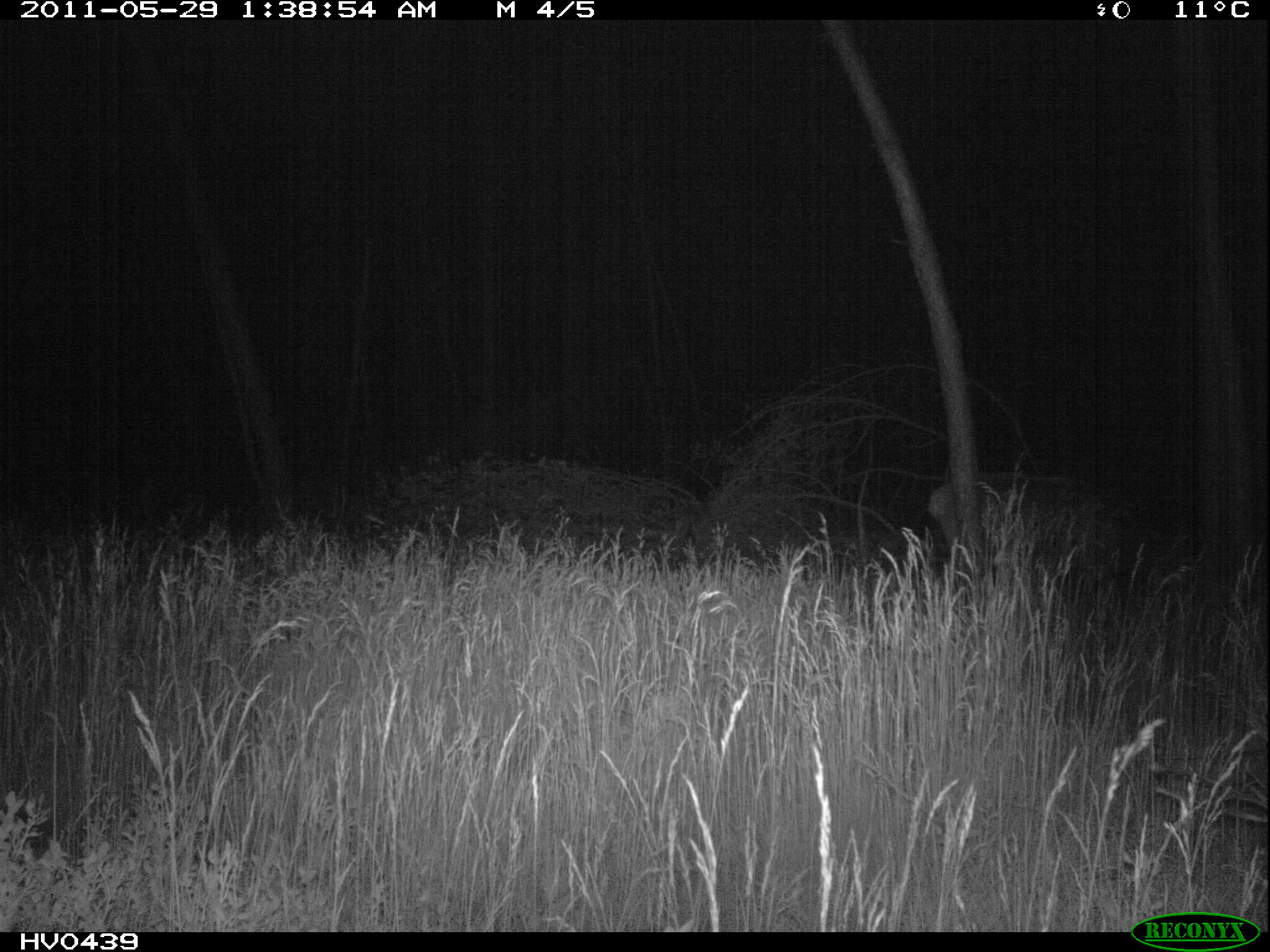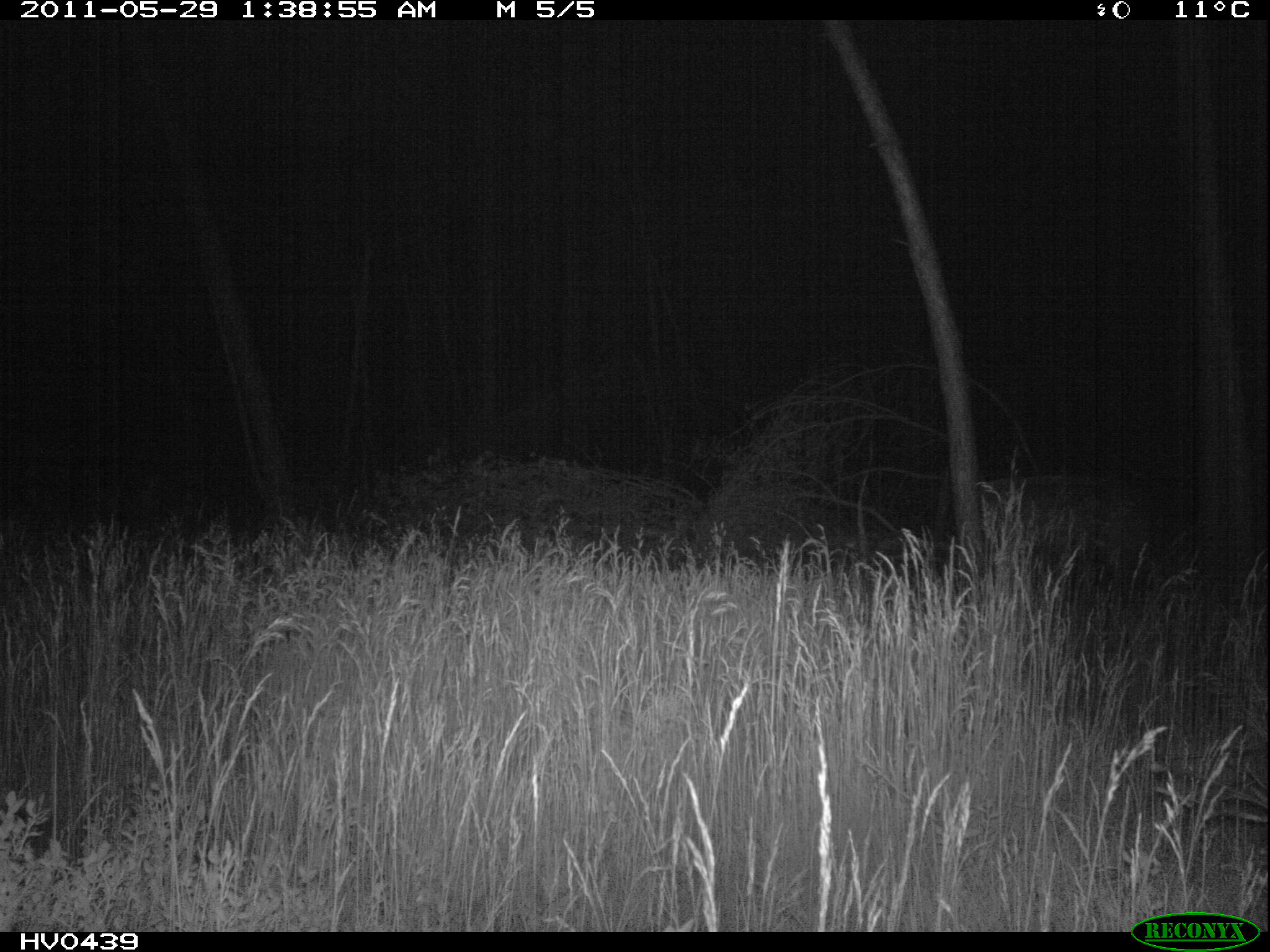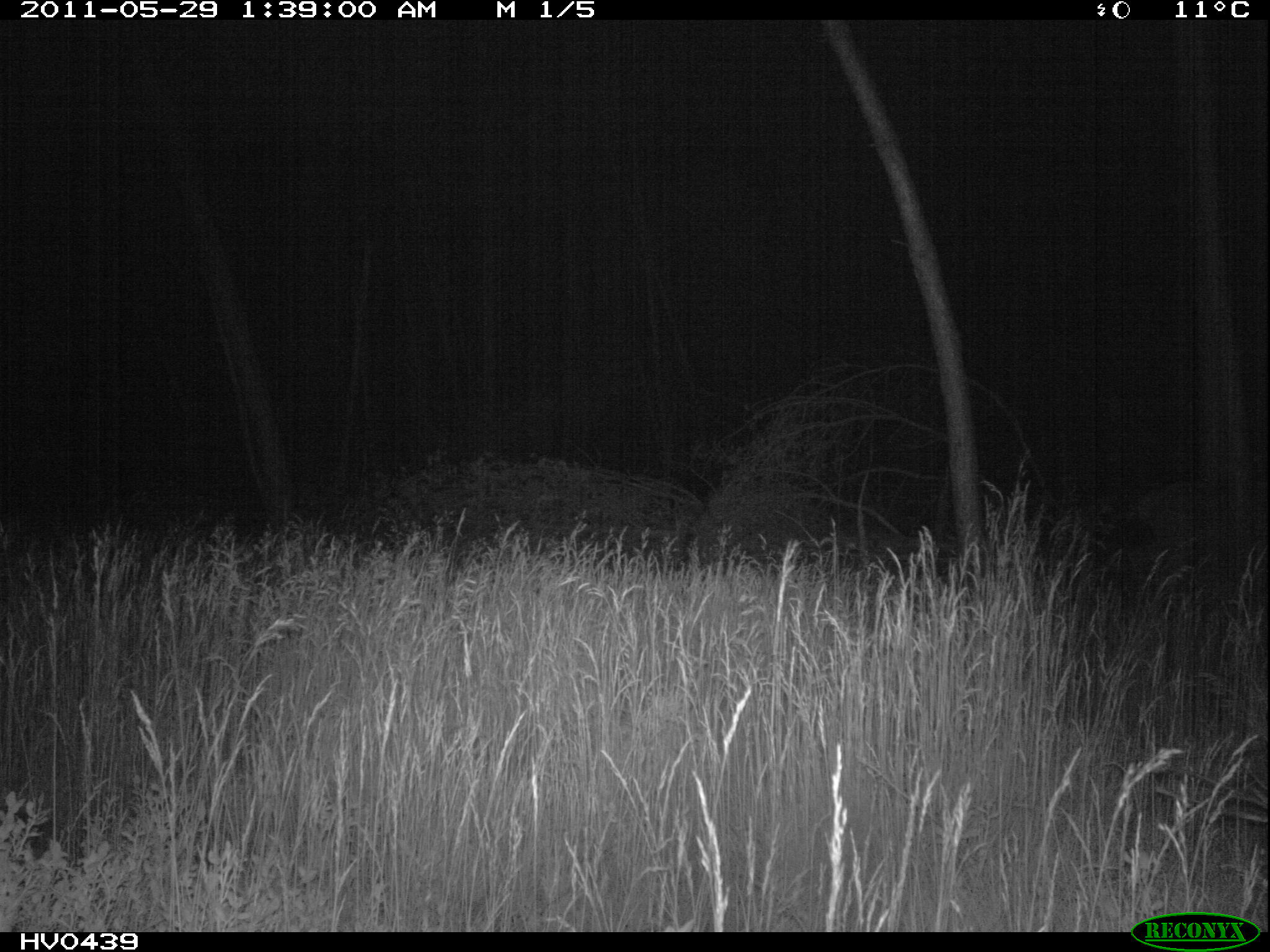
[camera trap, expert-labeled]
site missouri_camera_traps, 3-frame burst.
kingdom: Animalia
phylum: Chordata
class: Mammalia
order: Artiodactyla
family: Cervidae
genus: Cervus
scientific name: Cervus elaphus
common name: red deer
Red deer (Cervus elaphus). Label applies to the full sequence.